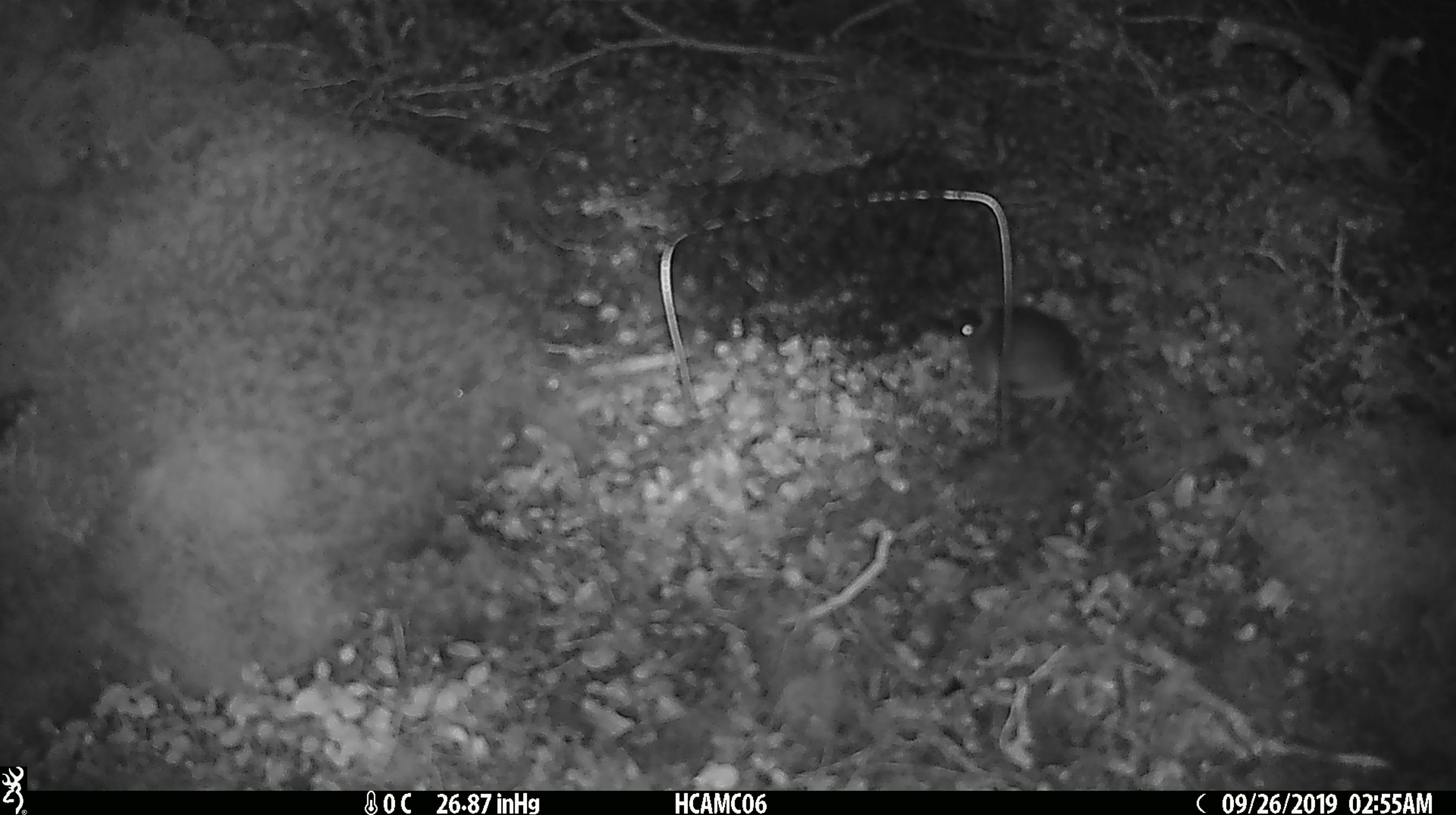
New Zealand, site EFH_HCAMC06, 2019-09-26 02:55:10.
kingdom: Animalia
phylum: Chordata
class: Mammalia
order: Rodentia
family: Muridae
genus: Mus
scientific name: Mus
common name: mouse